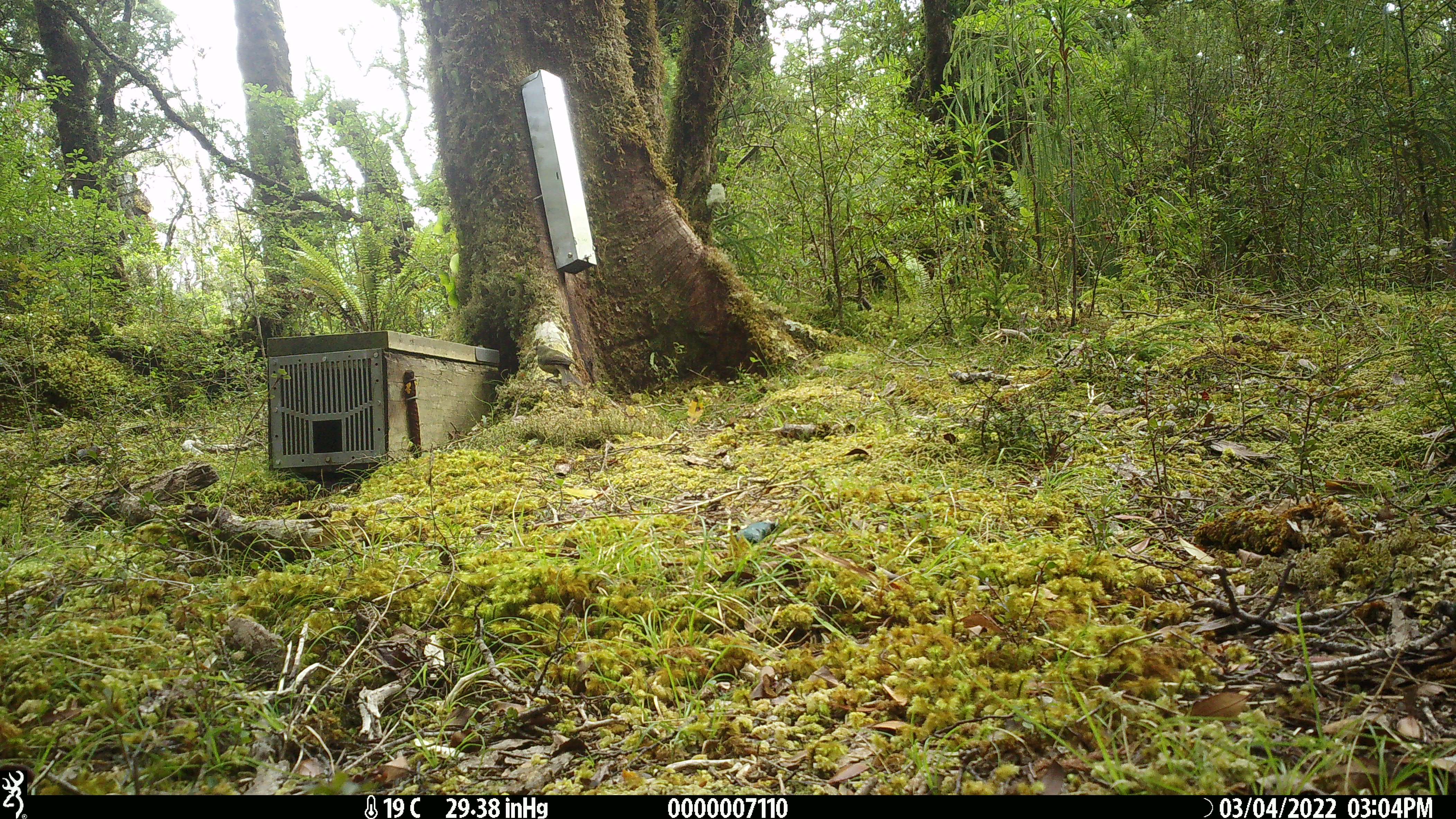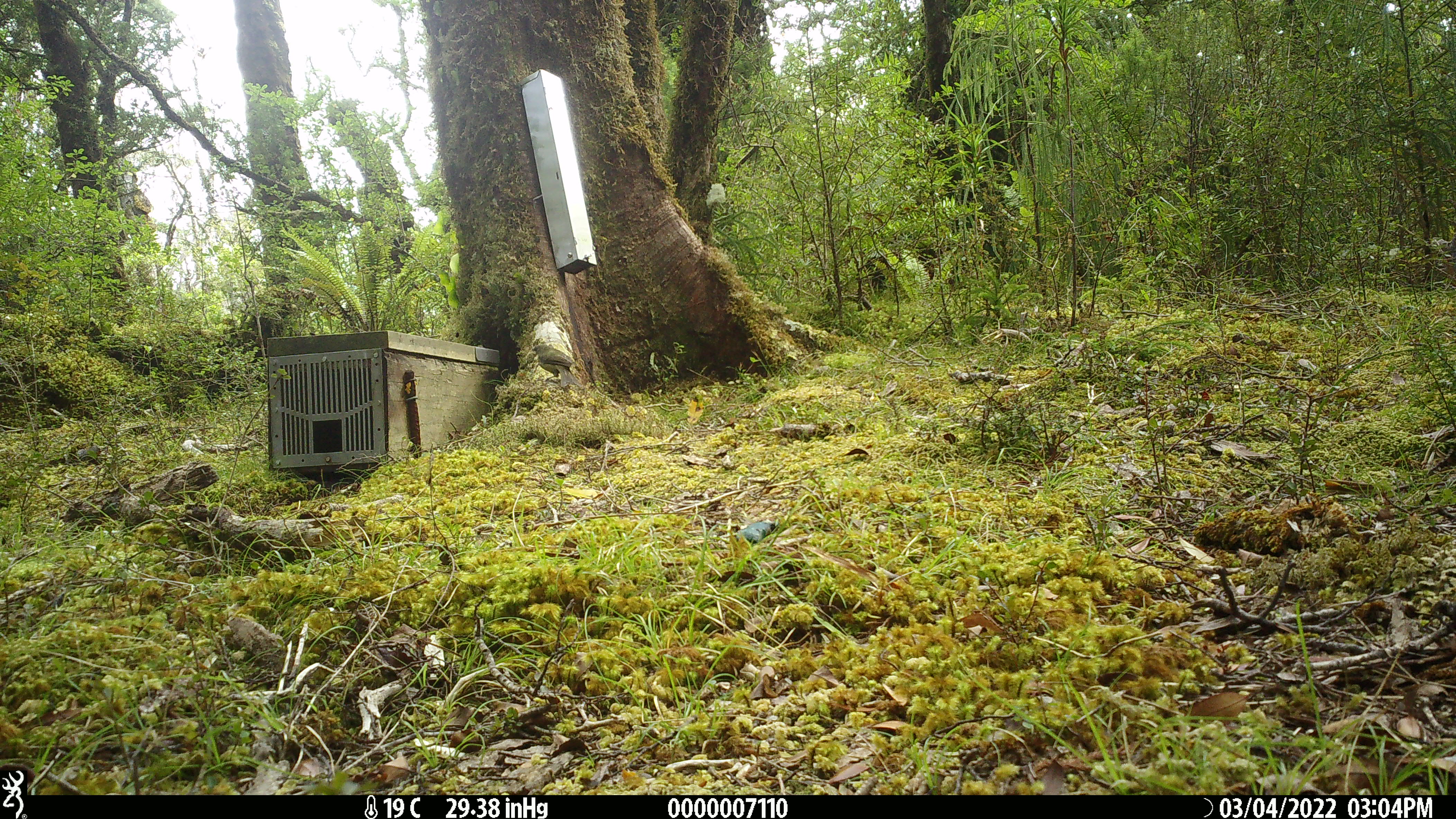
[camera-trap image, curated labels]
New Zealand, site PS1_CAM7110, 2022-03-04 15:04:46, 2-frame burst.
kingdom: Animalia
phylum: Chordata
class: Aves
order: Passeriformes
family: Meliphagidae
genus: Anthornis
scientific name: Anthornis melanura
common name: new zealand bellbird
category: bellbird